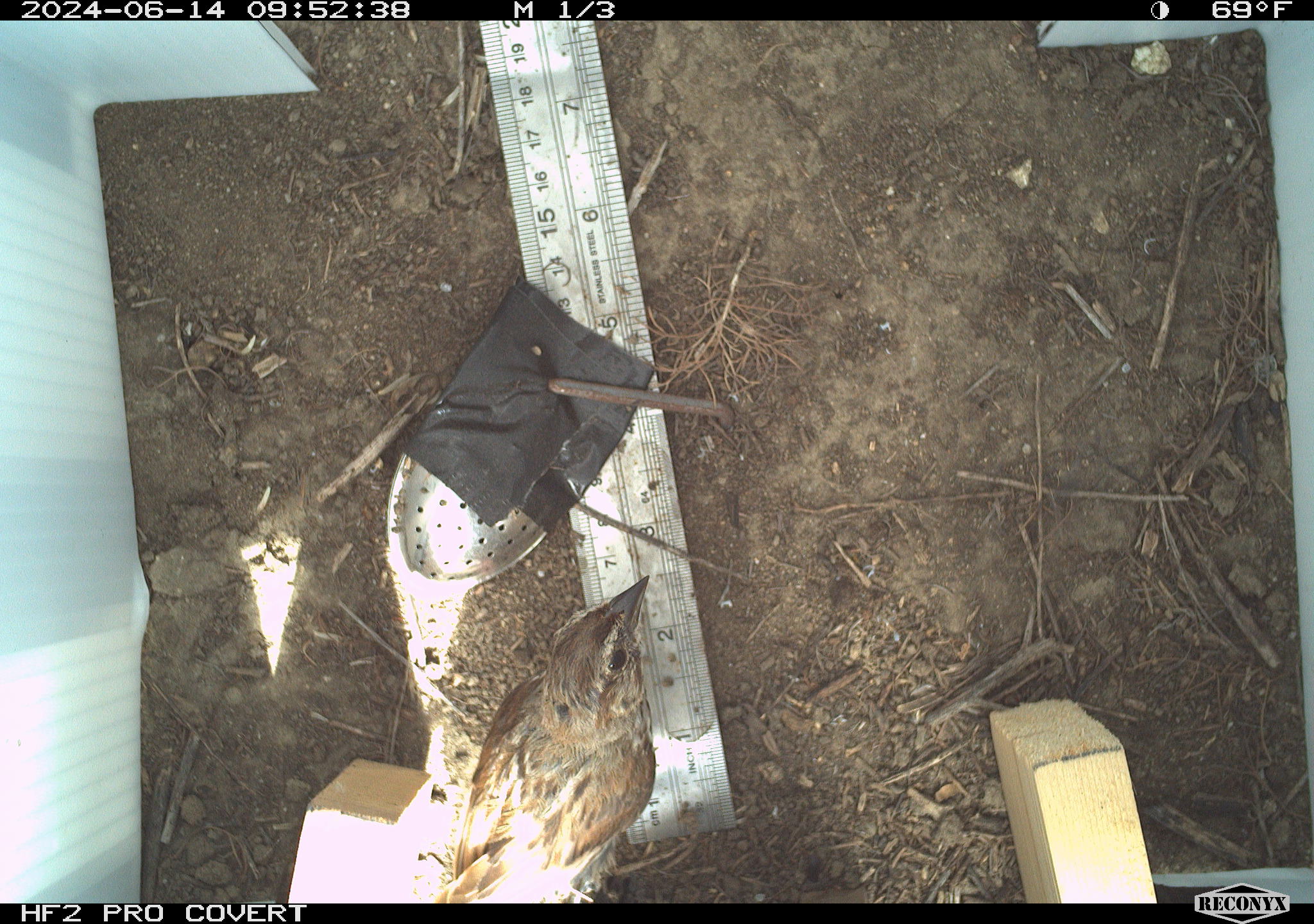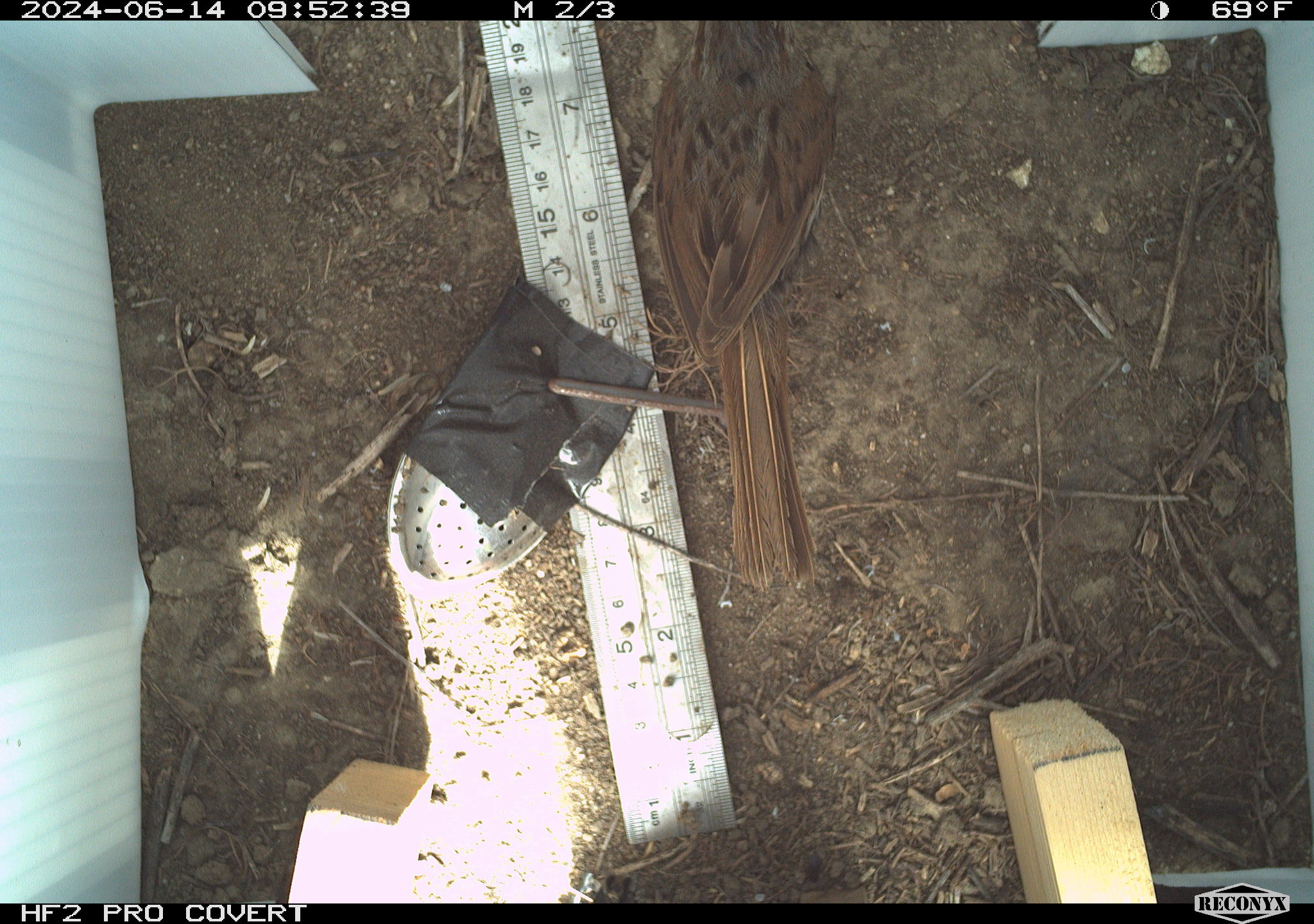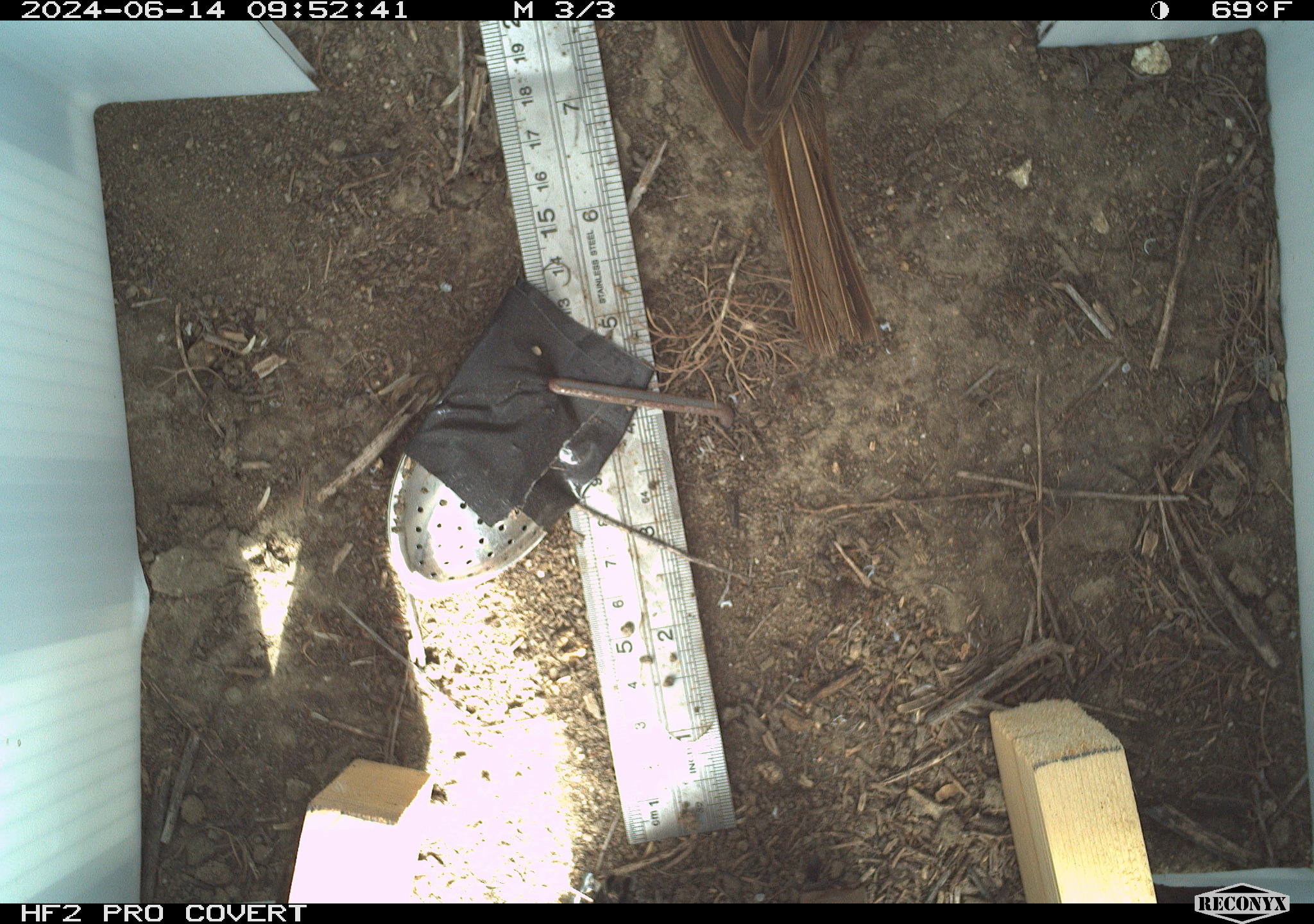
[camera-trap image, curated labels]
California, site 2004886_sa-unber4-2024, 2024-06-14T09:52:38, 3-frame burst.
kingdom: Animalia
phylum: Chordata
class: Aves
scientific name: Aves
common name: bird